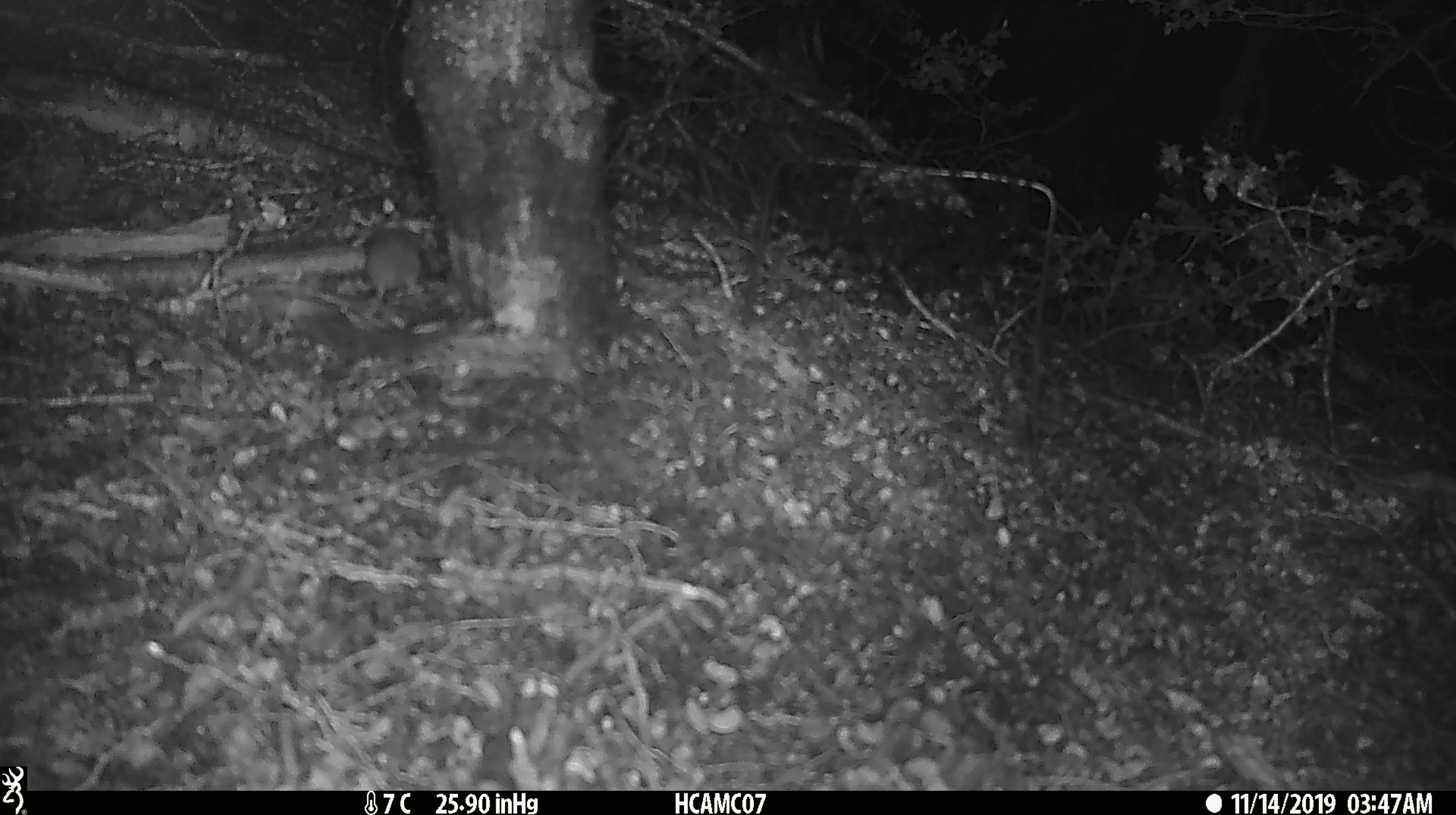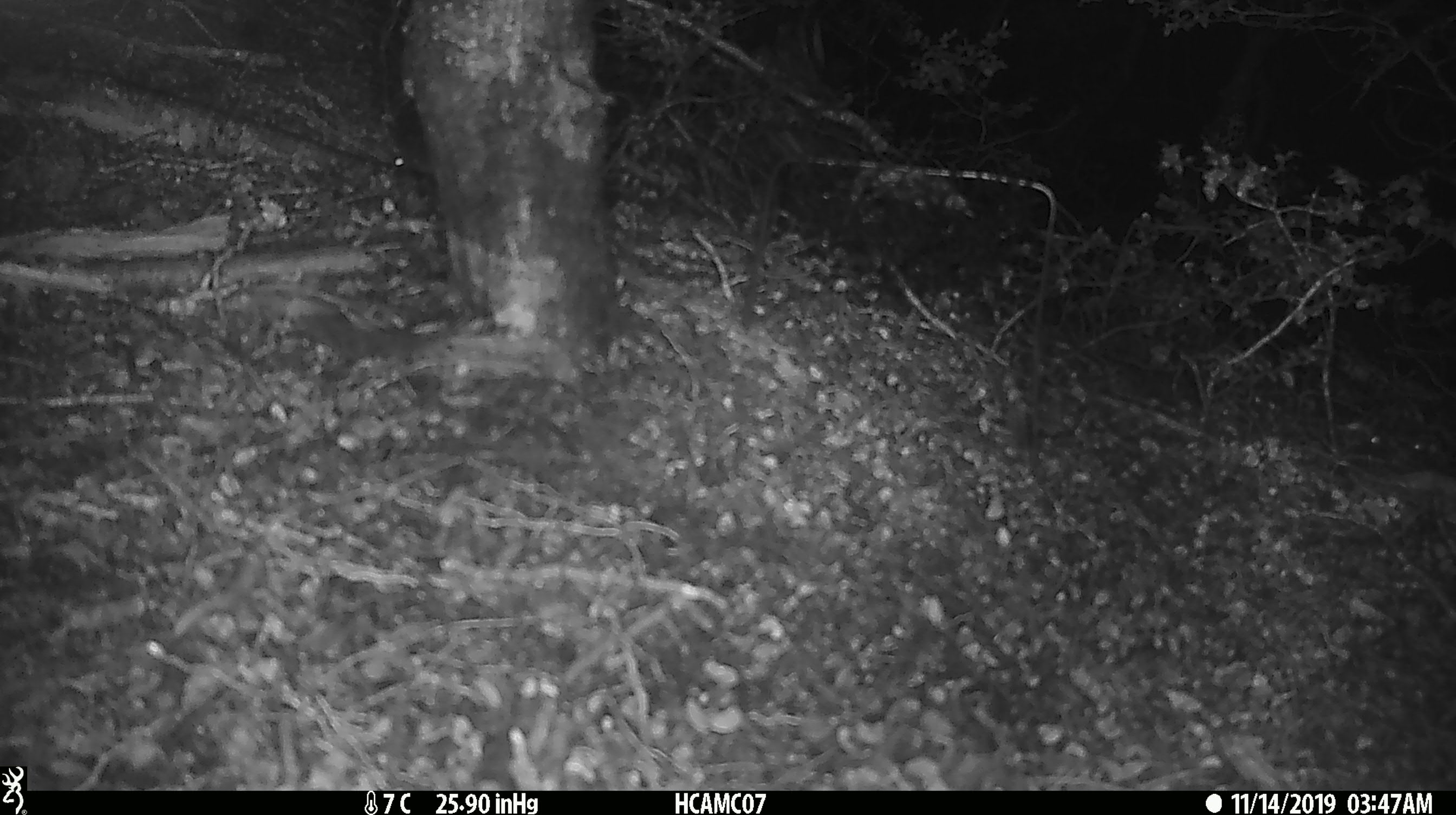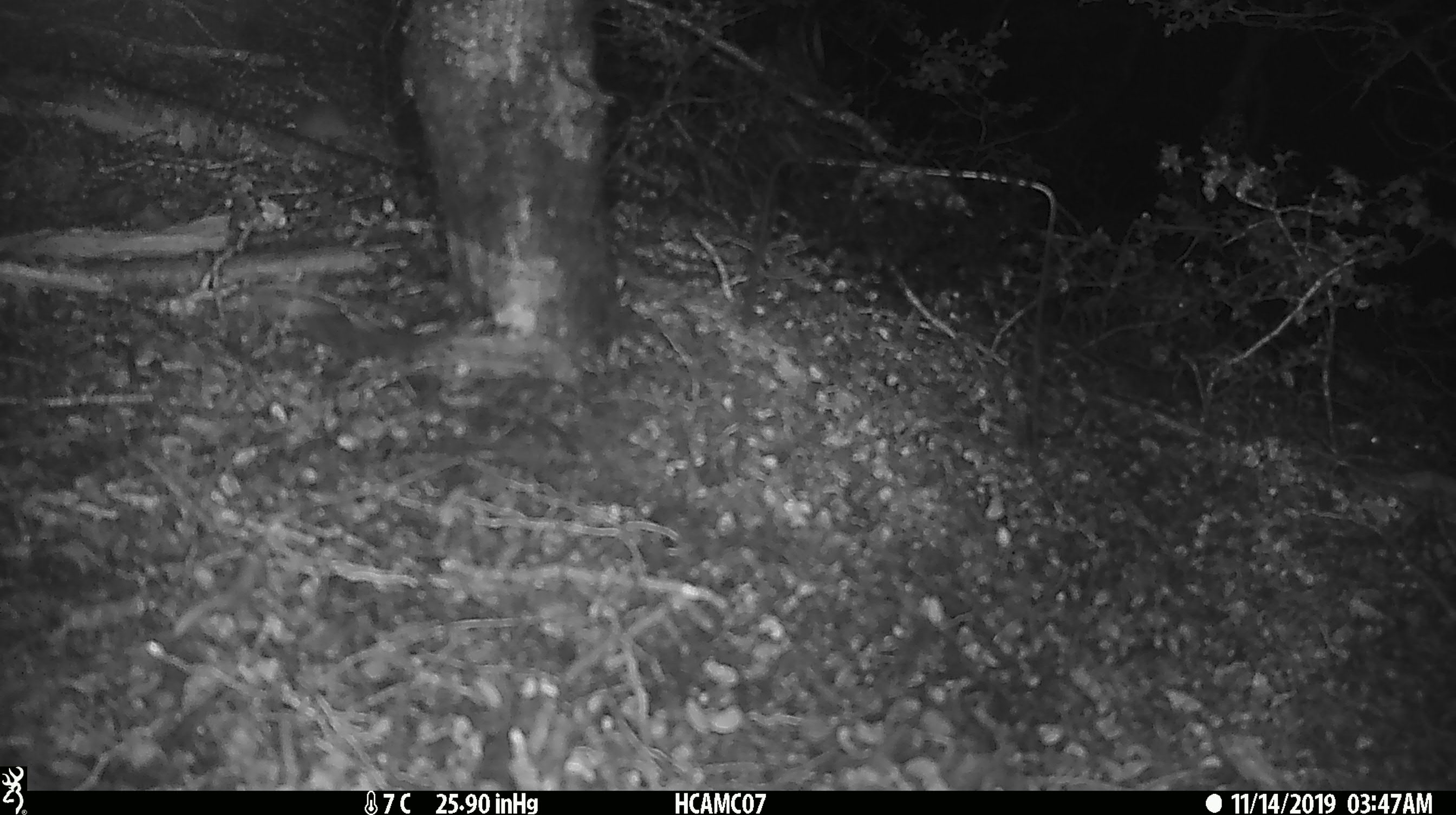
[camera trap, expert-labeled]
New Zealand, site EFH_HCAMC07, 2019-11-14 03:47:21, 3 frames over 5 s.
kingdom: Animalia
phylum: Chordata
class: Mammalia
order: Rodentia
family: Muridae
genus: Mus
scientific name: Mus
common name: mouse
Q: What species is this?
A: Mouse (Mus).